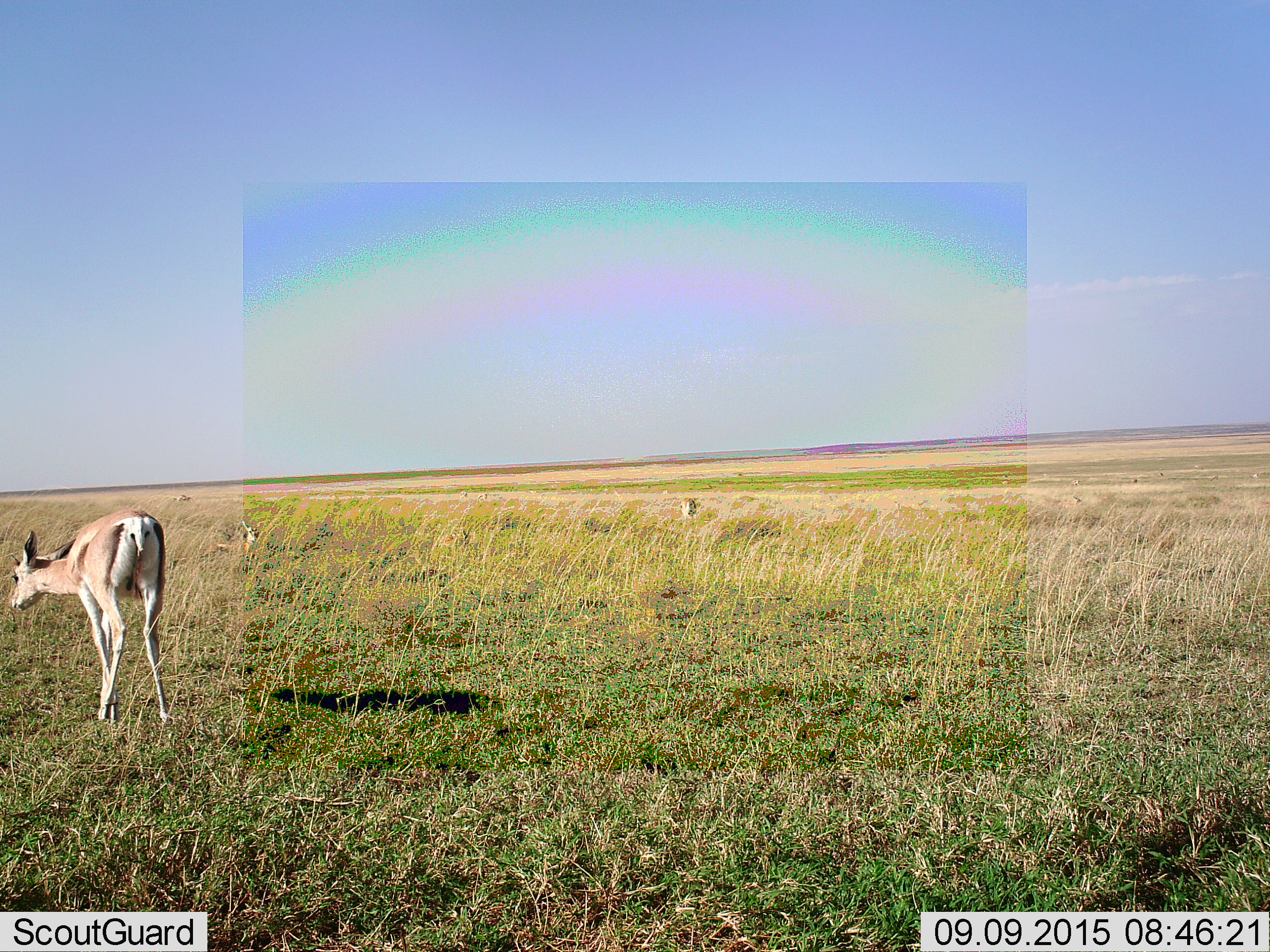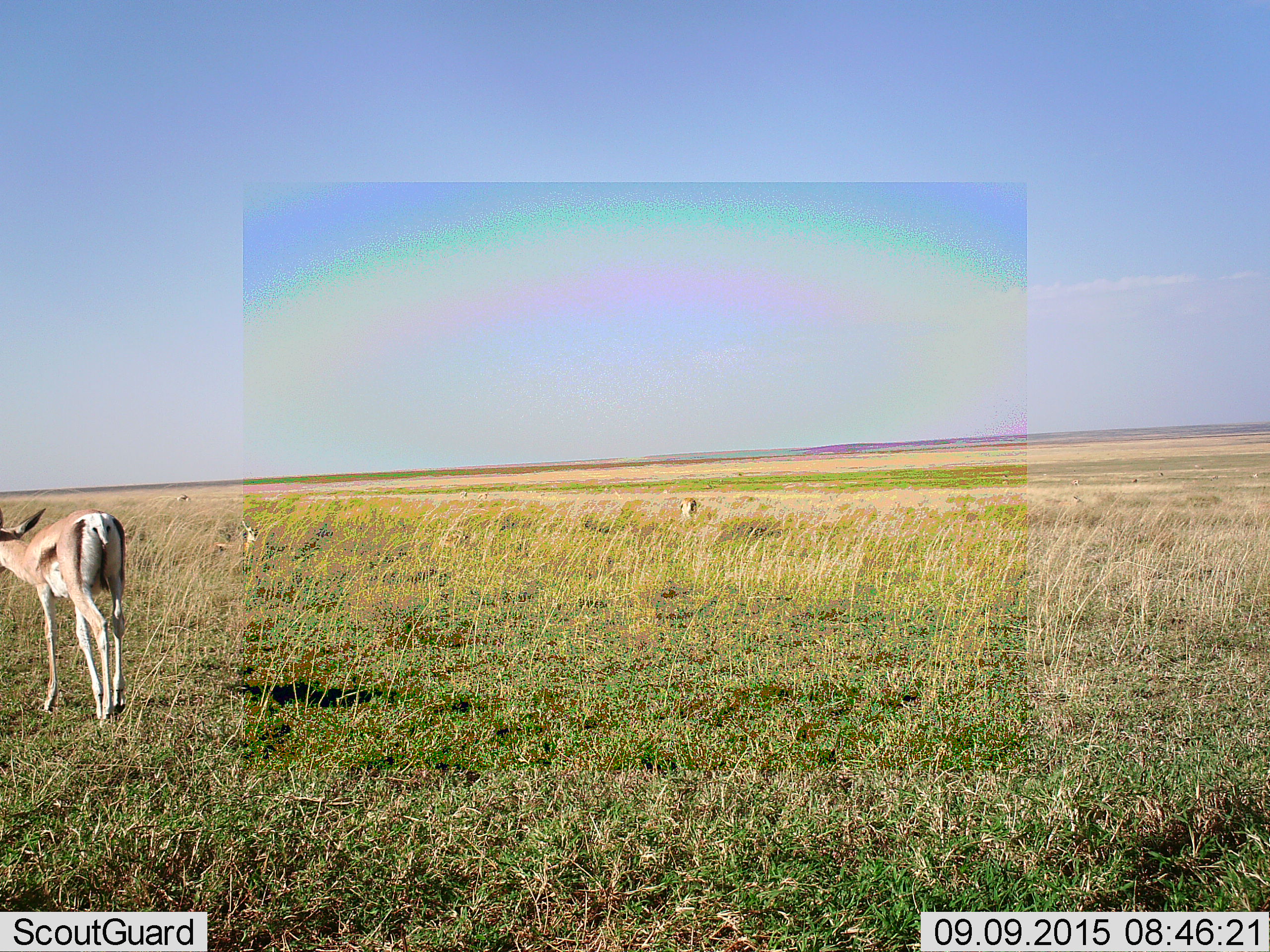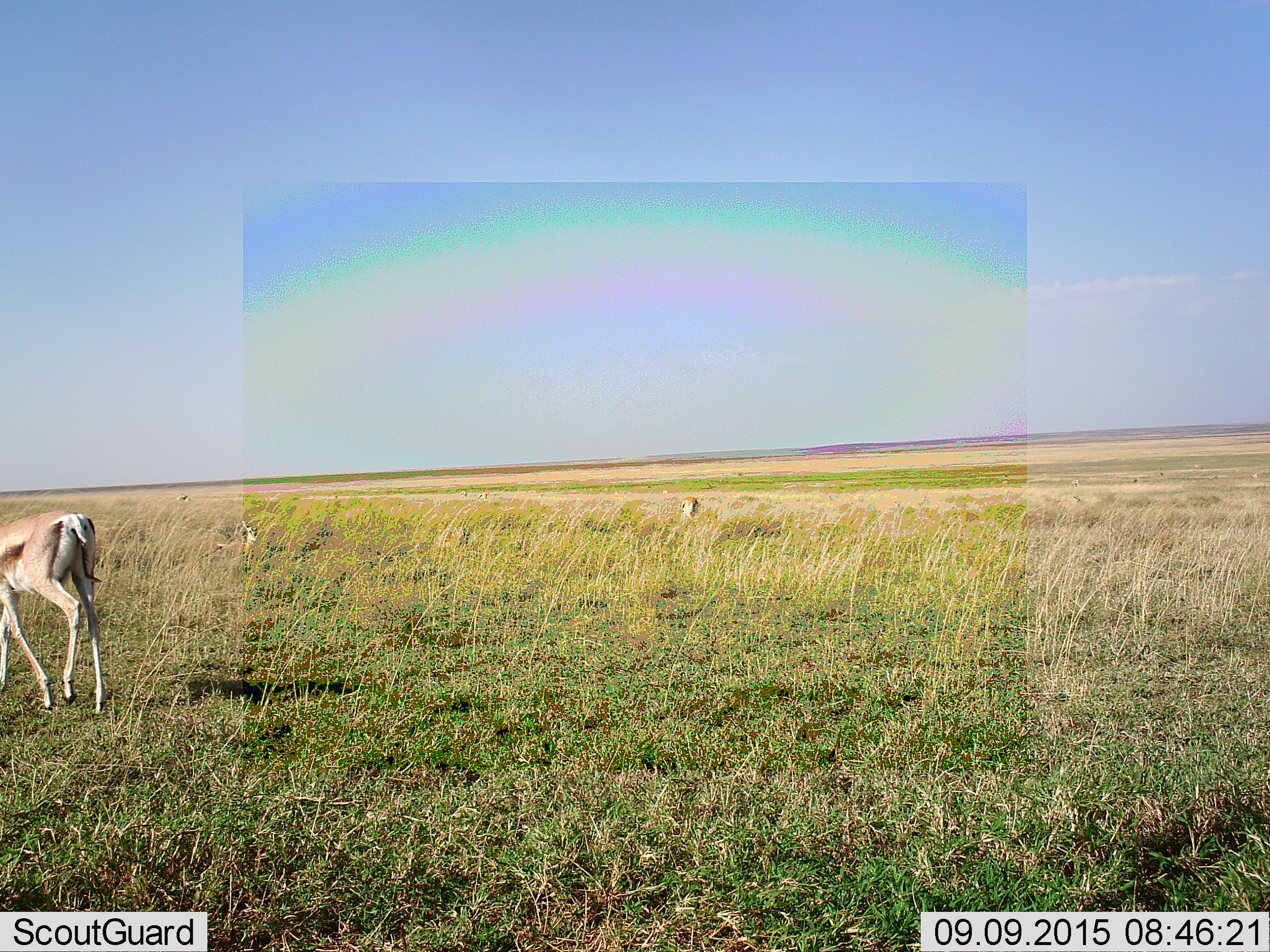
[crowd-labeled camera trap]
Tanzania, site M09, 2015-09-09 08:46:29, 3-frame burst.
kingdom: Animalia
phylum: Chordata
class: Mammalia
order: Artiodactyla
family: Bovidae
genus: Eudorcas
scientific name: Eudorcas thomsonii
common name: thomson's gazelle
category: gazellethomsons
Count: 4.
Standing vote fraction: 50%.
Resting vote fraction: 67%.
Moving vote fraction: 50%.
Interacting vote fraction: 0%.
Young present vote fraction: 0%.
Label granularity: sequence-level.